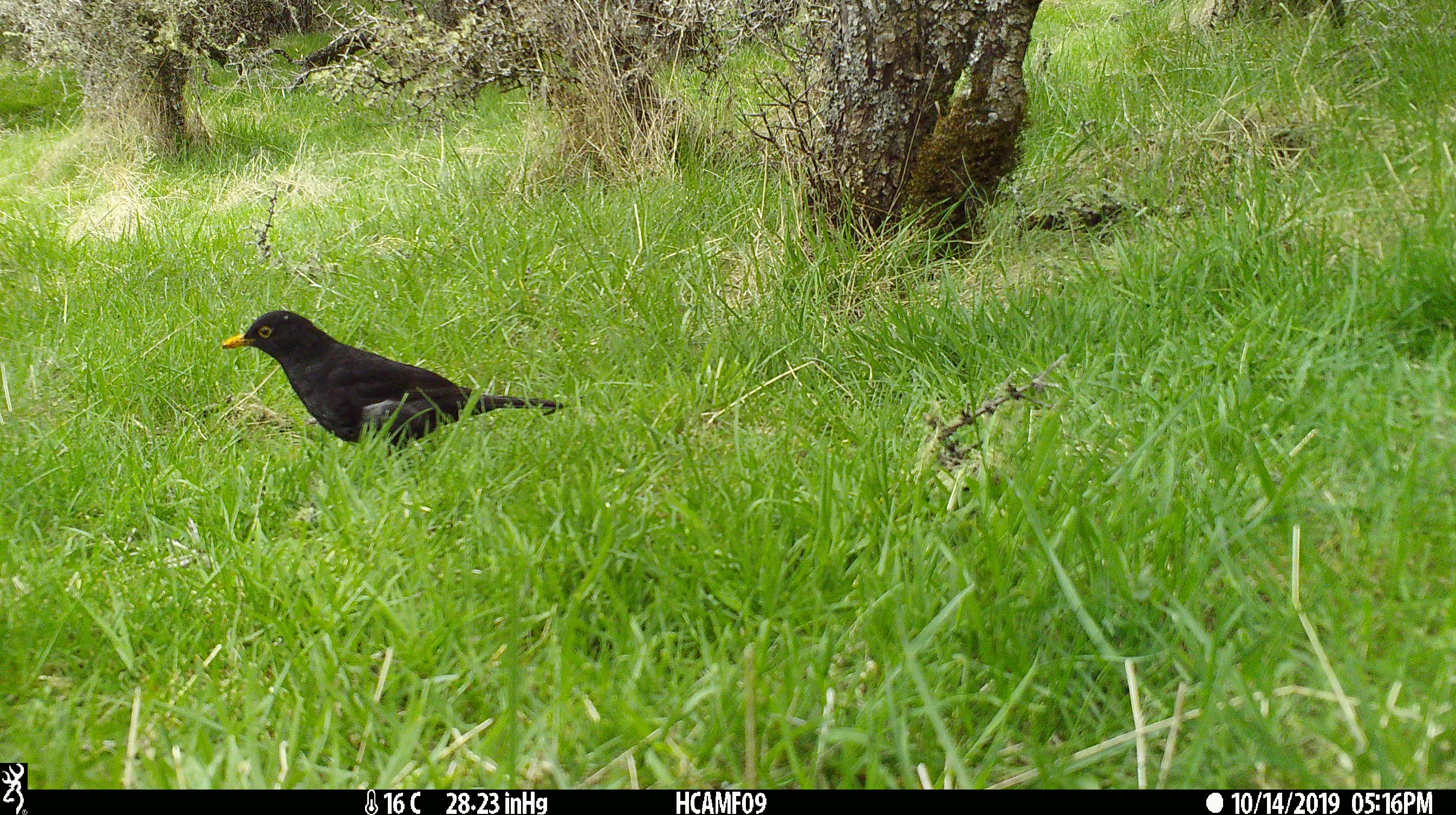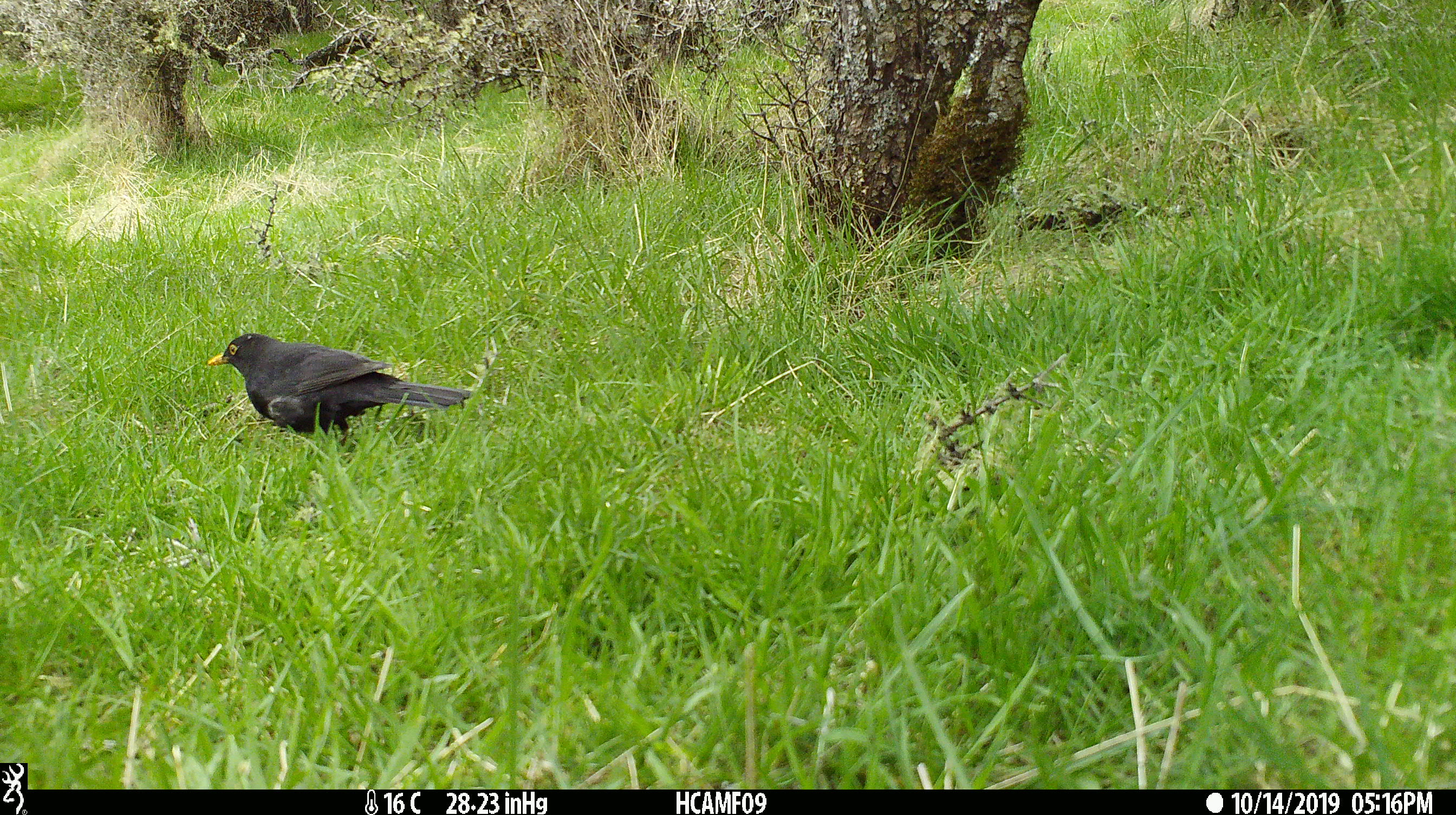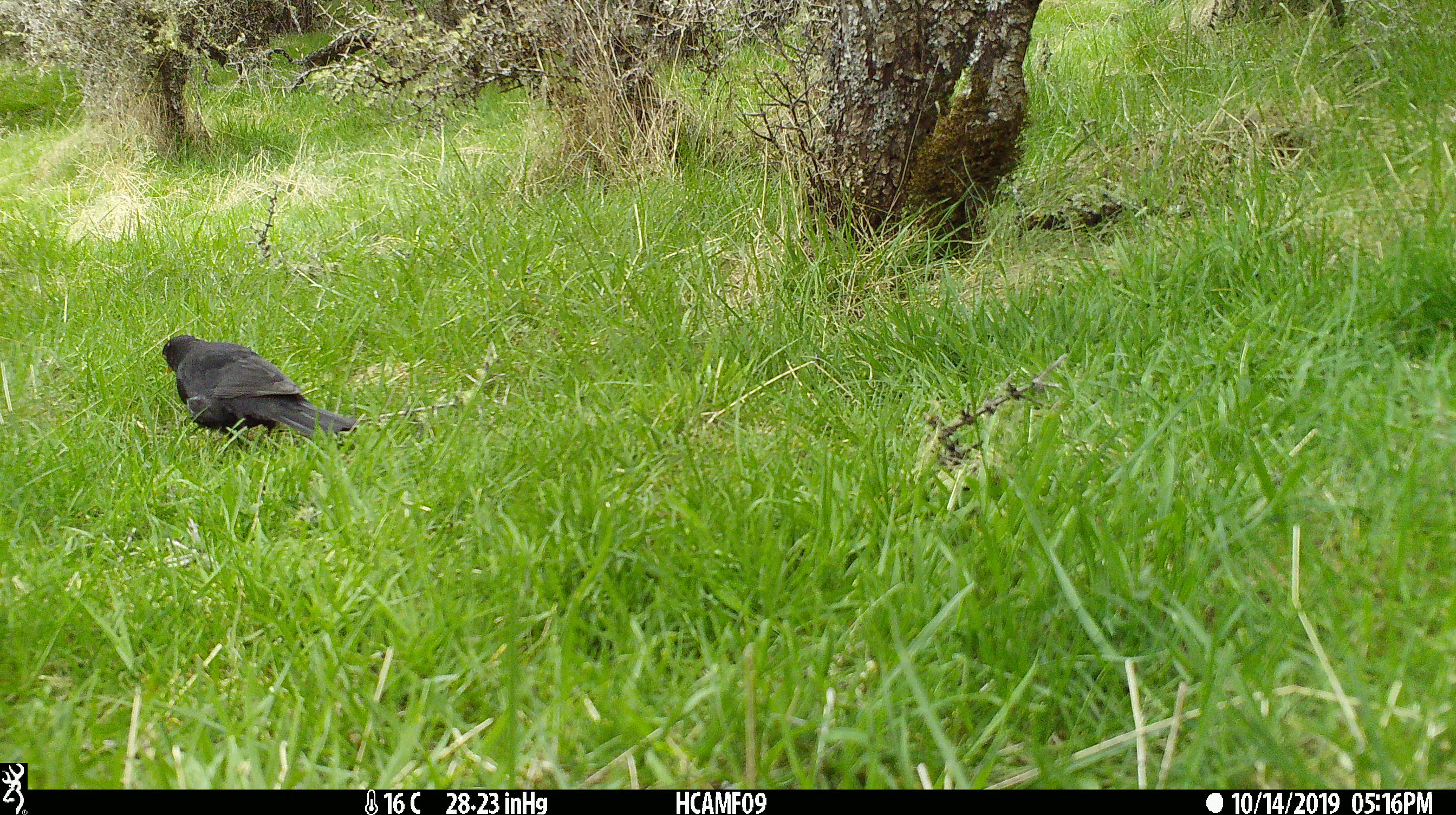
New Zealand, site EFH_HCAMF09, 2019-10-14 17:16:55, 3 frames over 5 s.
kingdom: Animalia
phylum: Chordata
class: Aves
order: Passeriformes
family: Turdidae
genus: Turdus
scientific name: Turdus merula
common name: eurasian blackbird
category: blackbird